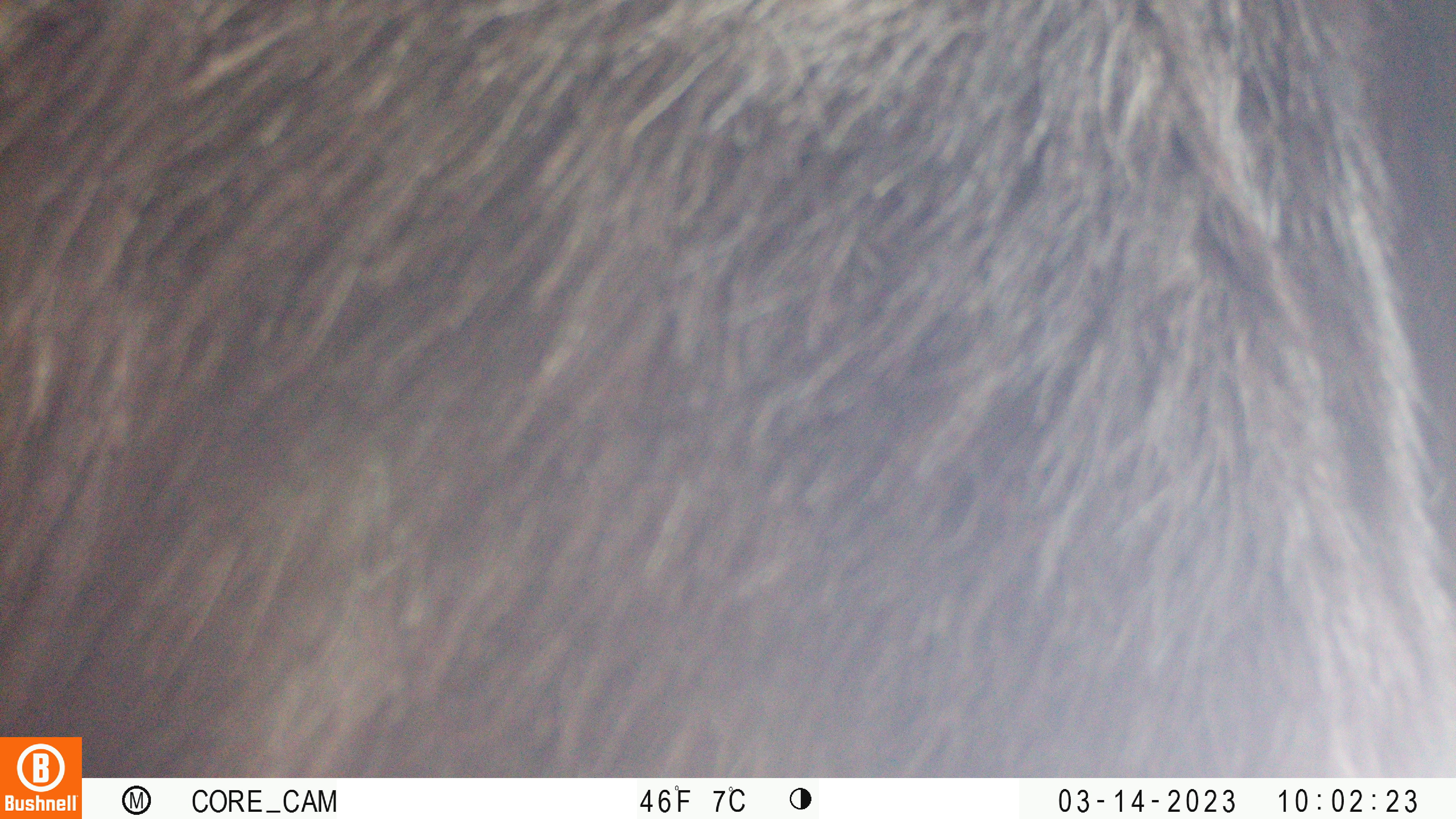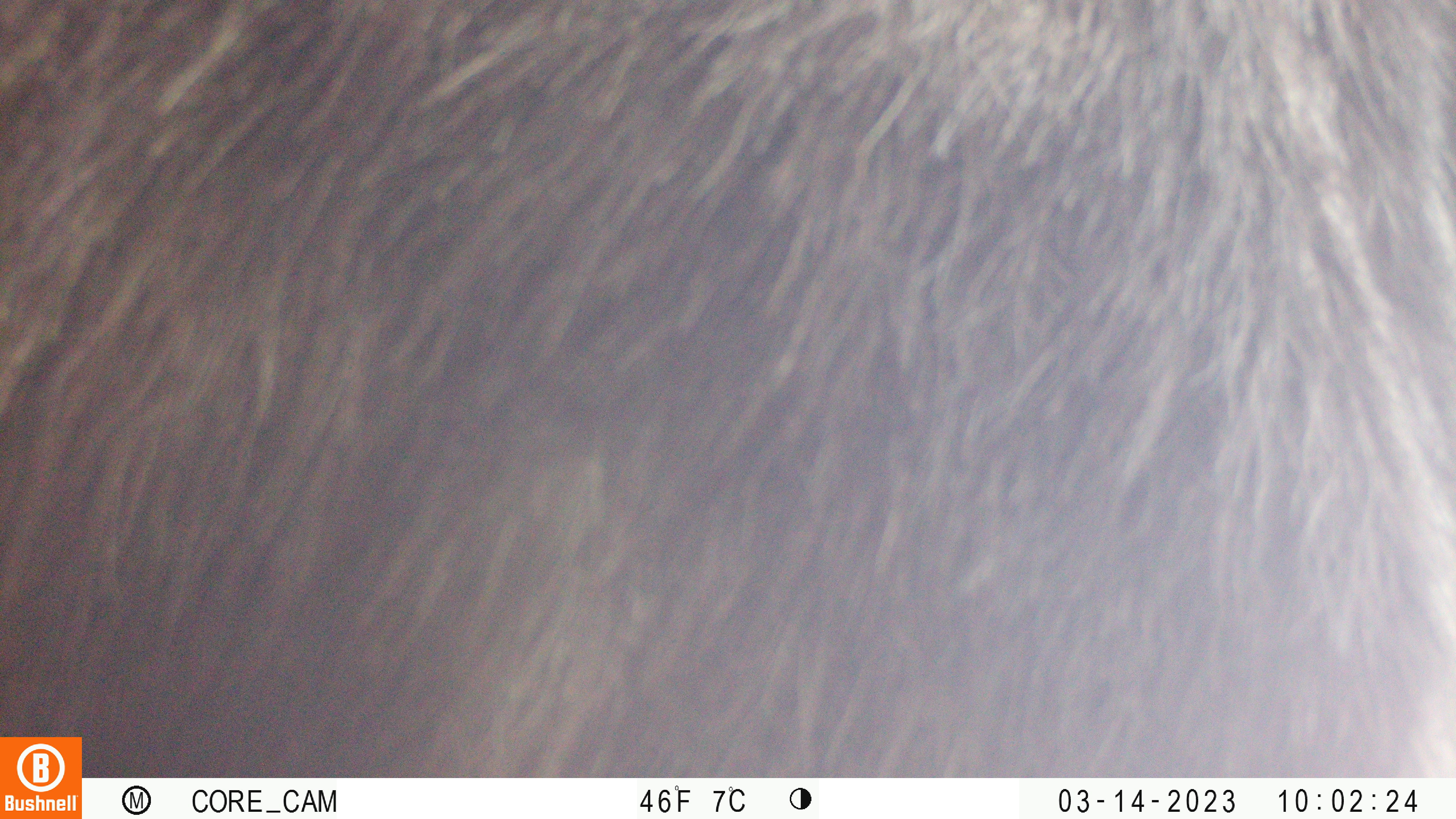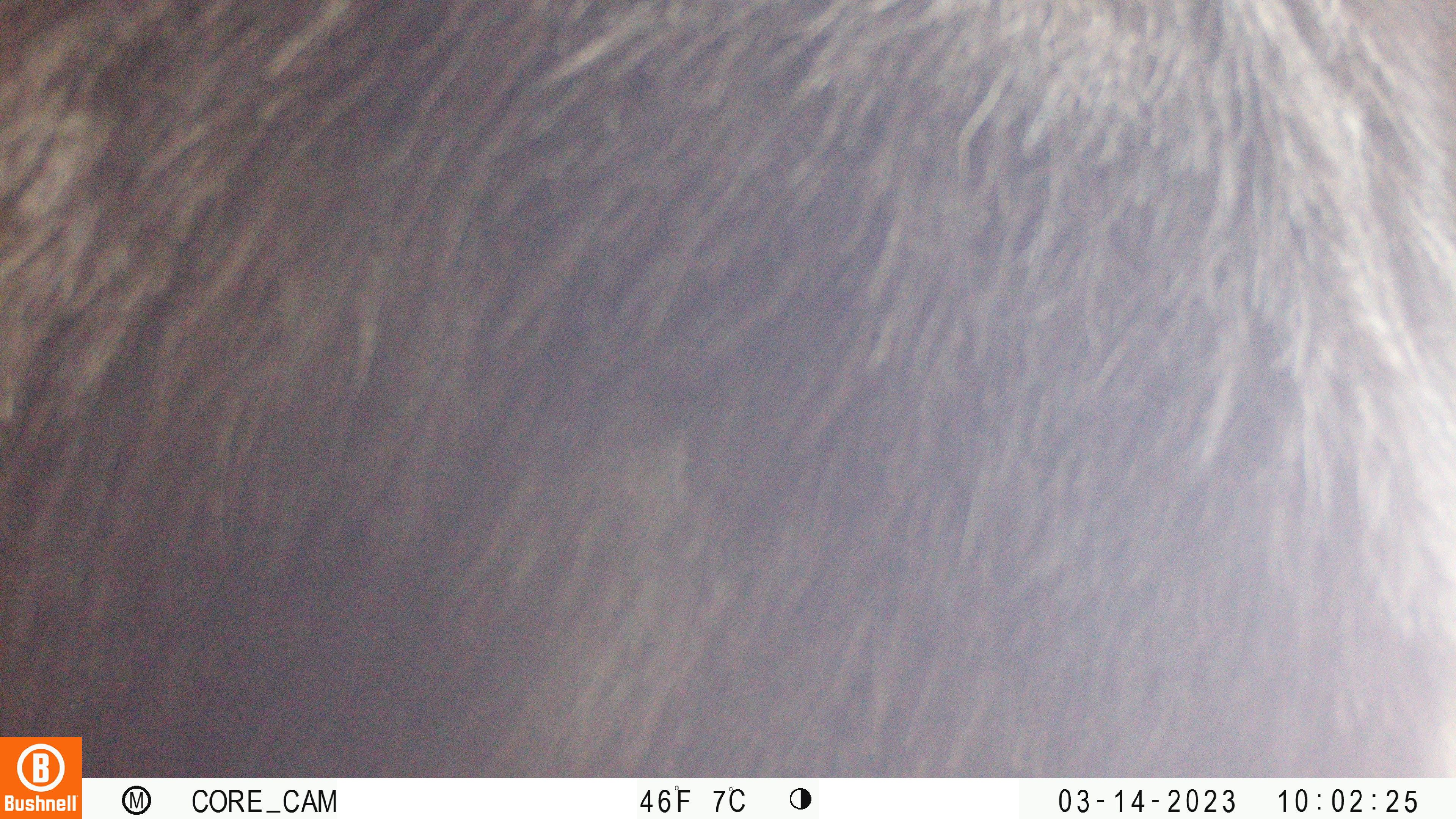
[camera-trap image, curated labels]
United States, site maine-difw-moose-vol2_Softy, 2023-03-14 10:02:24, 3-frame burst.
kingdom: Animalia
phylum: Chordata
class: Mammalia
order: Artiodactyla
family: Cervidae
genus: Alces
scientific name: Alces alces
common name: moose